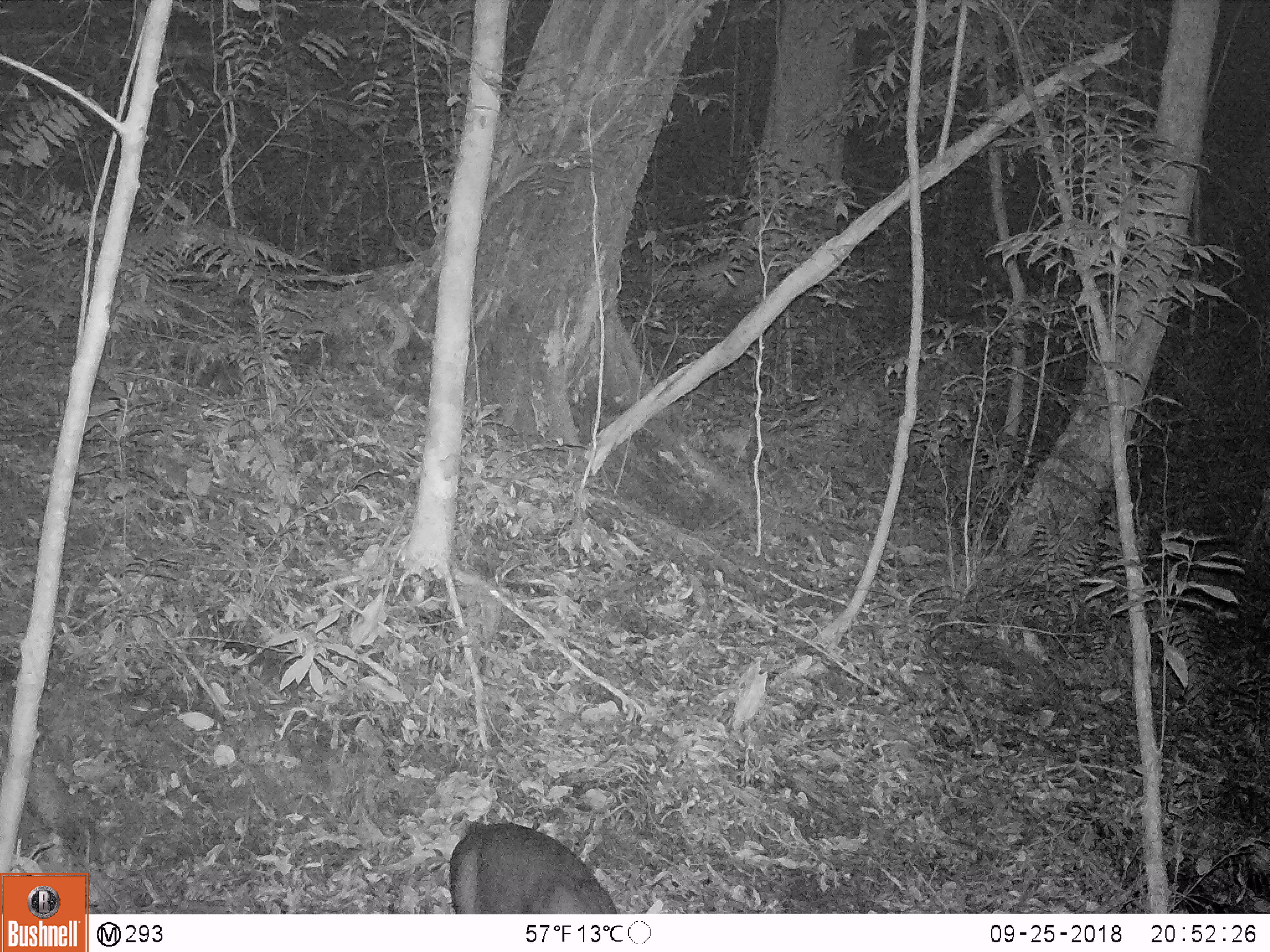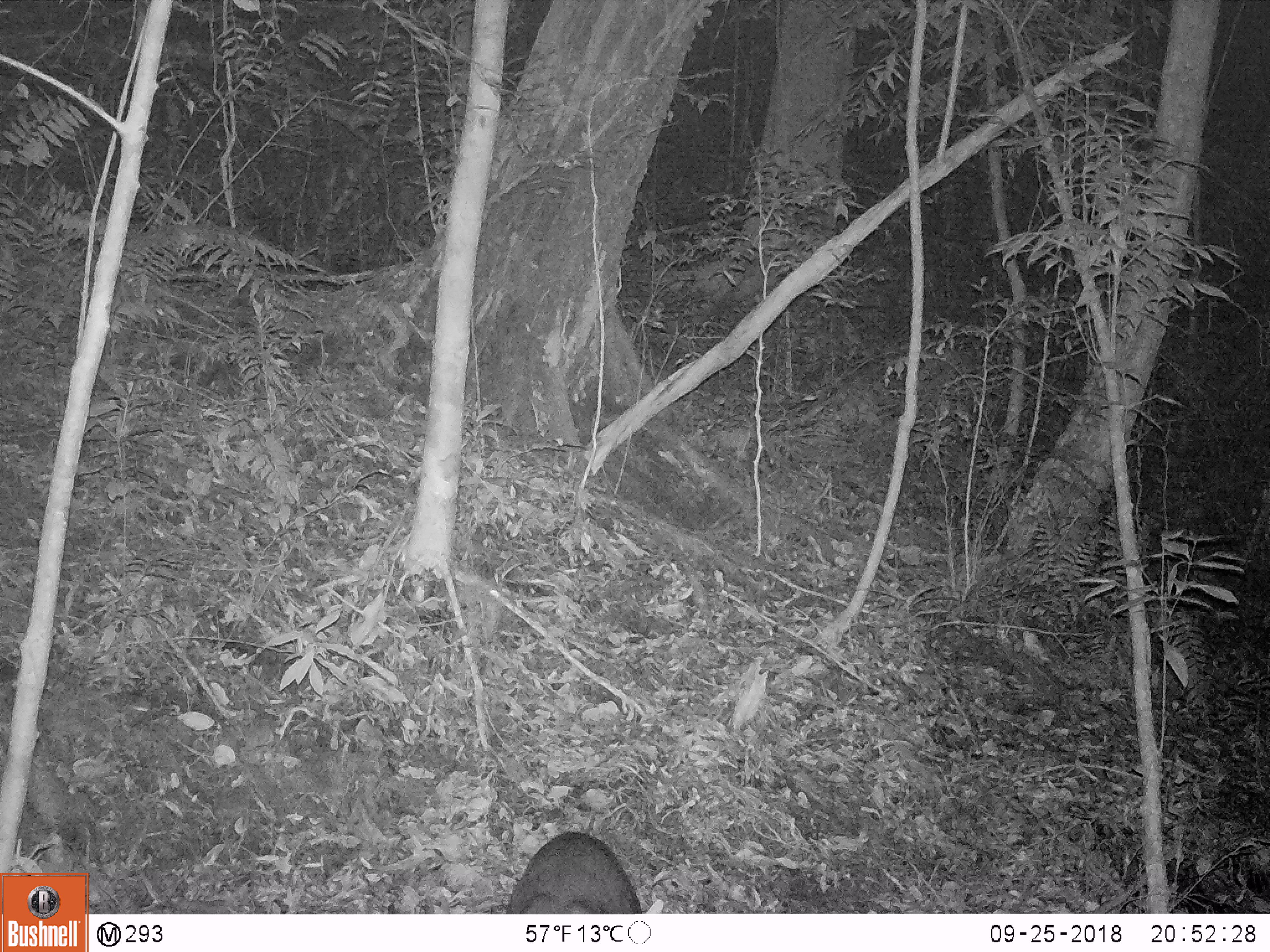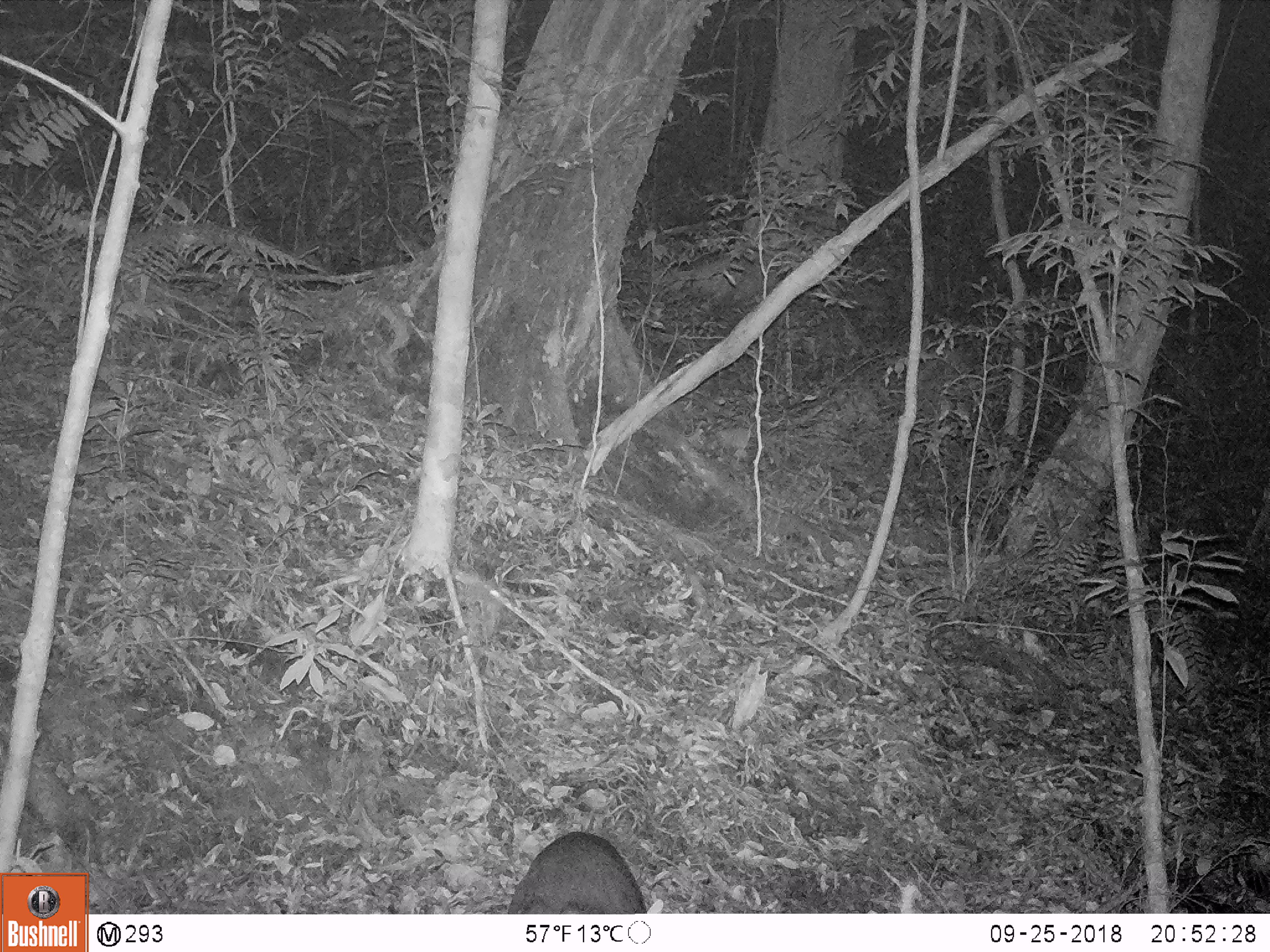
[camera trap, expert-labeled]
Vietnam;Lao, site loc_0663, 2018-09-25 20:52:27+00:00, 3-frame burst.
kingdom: Animalia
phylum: Chordata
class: Mammalia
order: Artiodactyla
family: Cervidae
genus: Muntiacus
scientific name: Muntiacus rooseveltorum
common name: roosevelt's muntjac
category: roosevelts muntjac group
Roosevelts muntjac group (roosevelt's muntjac) (Muntiacus rooseveltorum). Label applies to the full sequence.